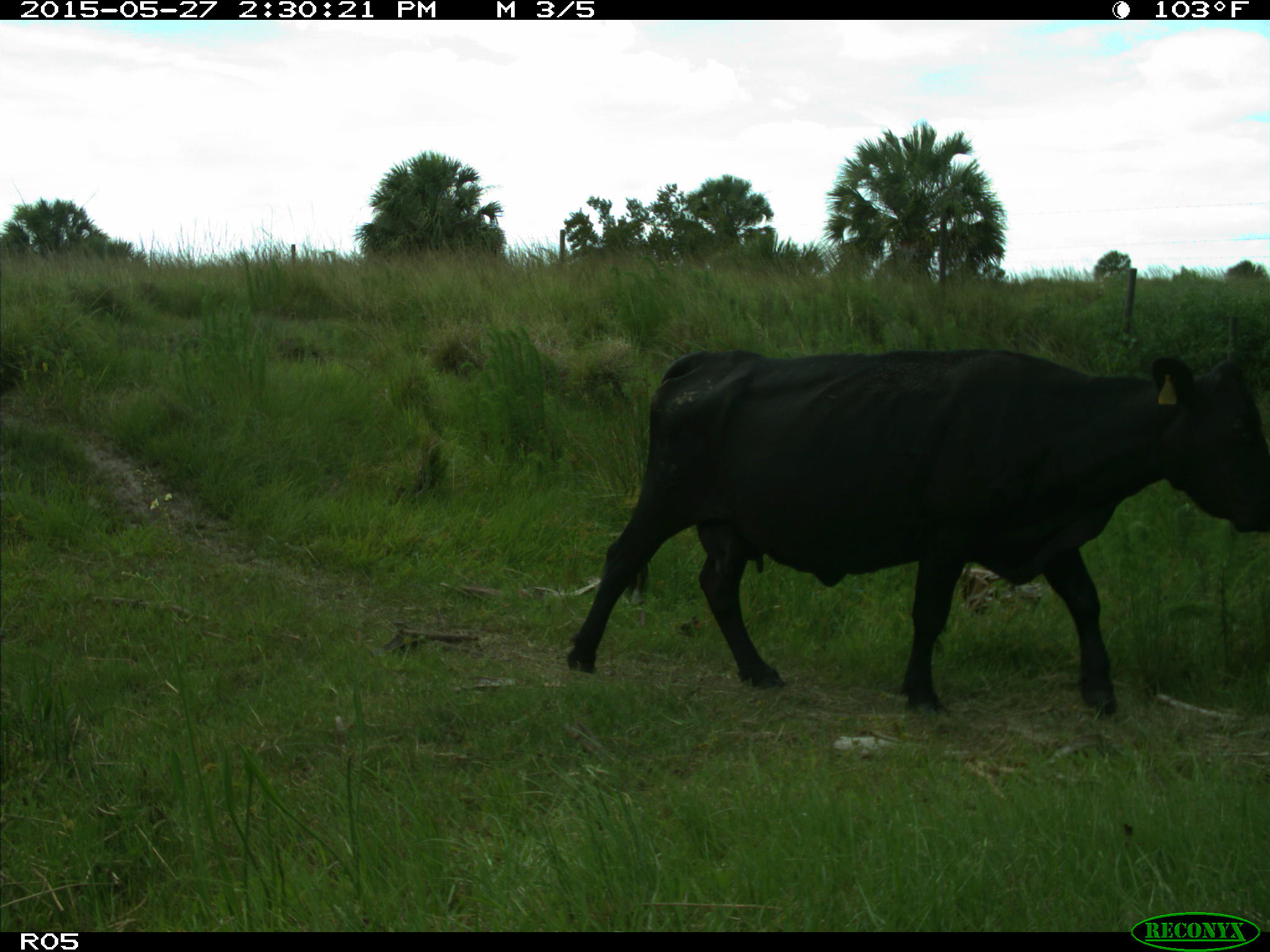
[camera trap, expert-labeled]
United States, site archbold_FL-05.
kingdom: Animalia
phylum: Chordata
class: Mammalia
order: Artiodactyla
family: Bovidae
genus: Bos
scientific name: Bos taurus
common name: domestic cow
Bos taurus (domestic cow).